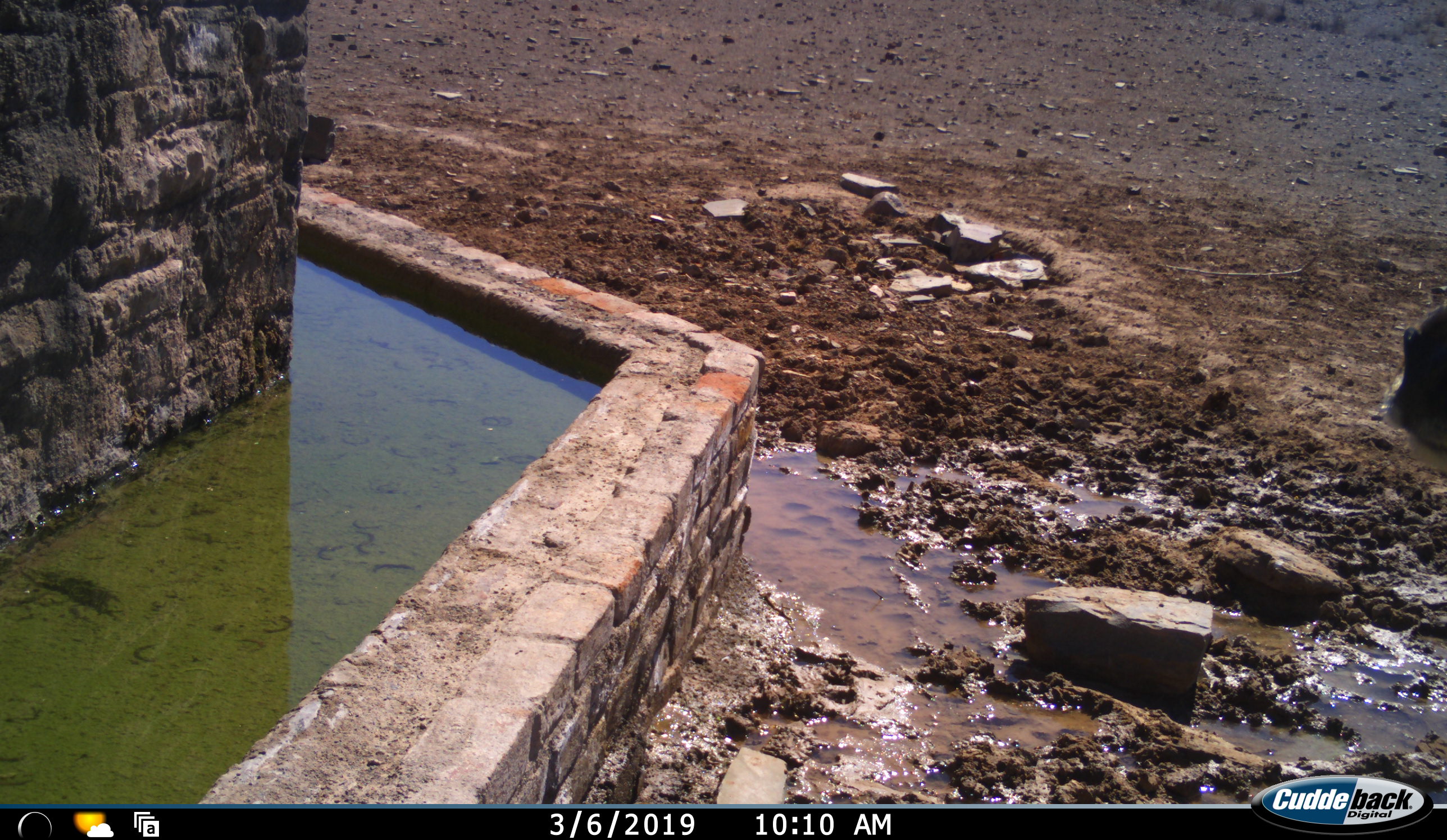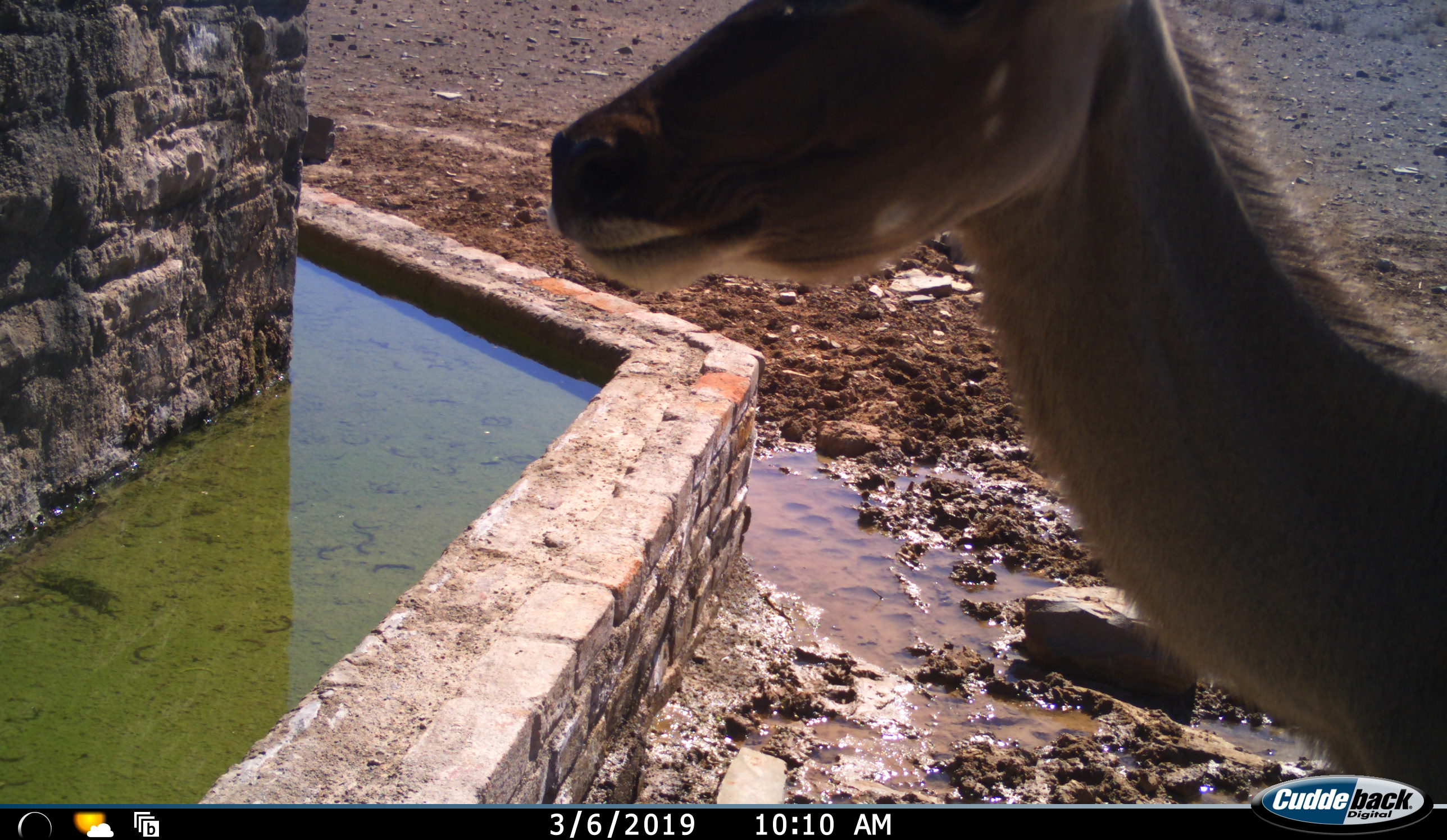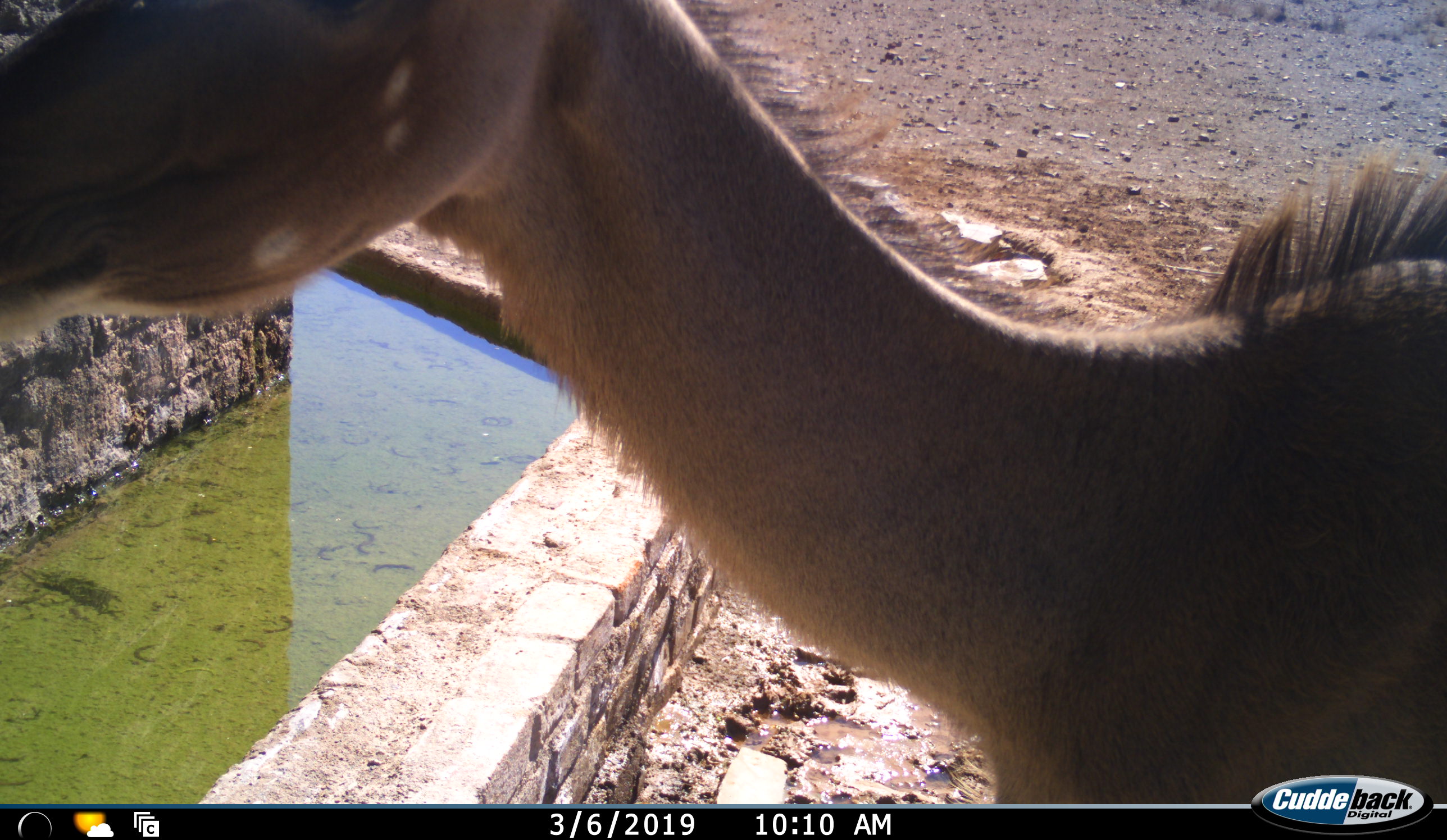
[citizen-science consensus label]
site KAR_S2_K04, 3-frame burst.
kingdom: Animalia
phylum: Chordata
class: Mammalia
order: Artiodactyla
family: Bovidae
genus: Tragelaphus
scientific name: Tragelaphus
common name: kudu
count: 1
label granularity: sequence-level